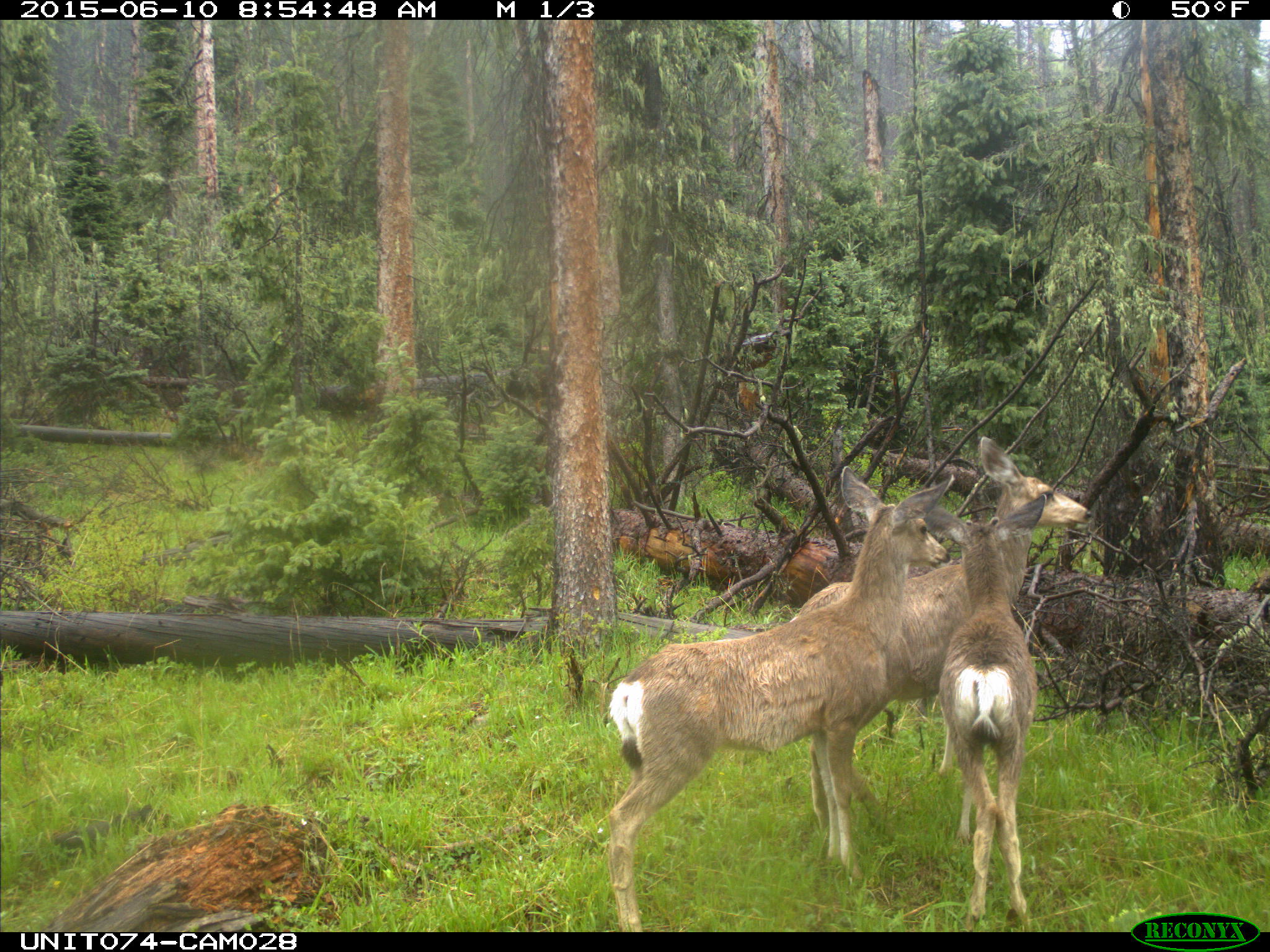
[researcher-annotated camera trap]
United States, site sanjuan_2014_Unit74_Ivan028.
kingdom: Animalia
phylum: Chordata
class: Mammalia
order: Artiodactyla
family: Cervidae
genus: Odocoileus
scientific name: Odocoileus hemionus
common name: mule deer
Odocoileus hemionus (mule deer).